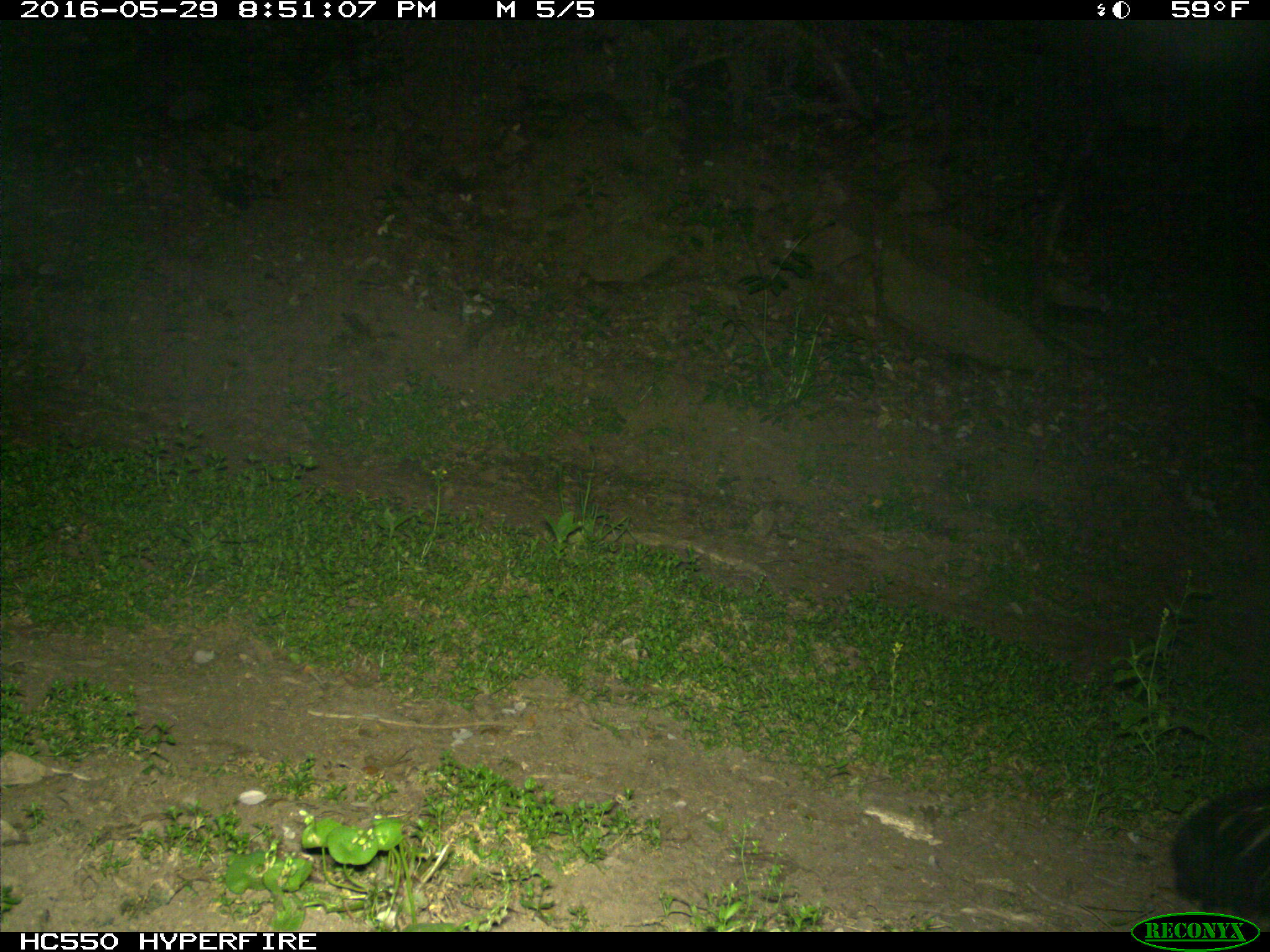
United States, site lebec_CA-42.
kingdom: Animalia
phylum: Chordata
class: Mammalia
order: Carnivora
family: Mephitidae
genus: Mephitis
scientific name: Mephitis mephitis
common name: striped skunk